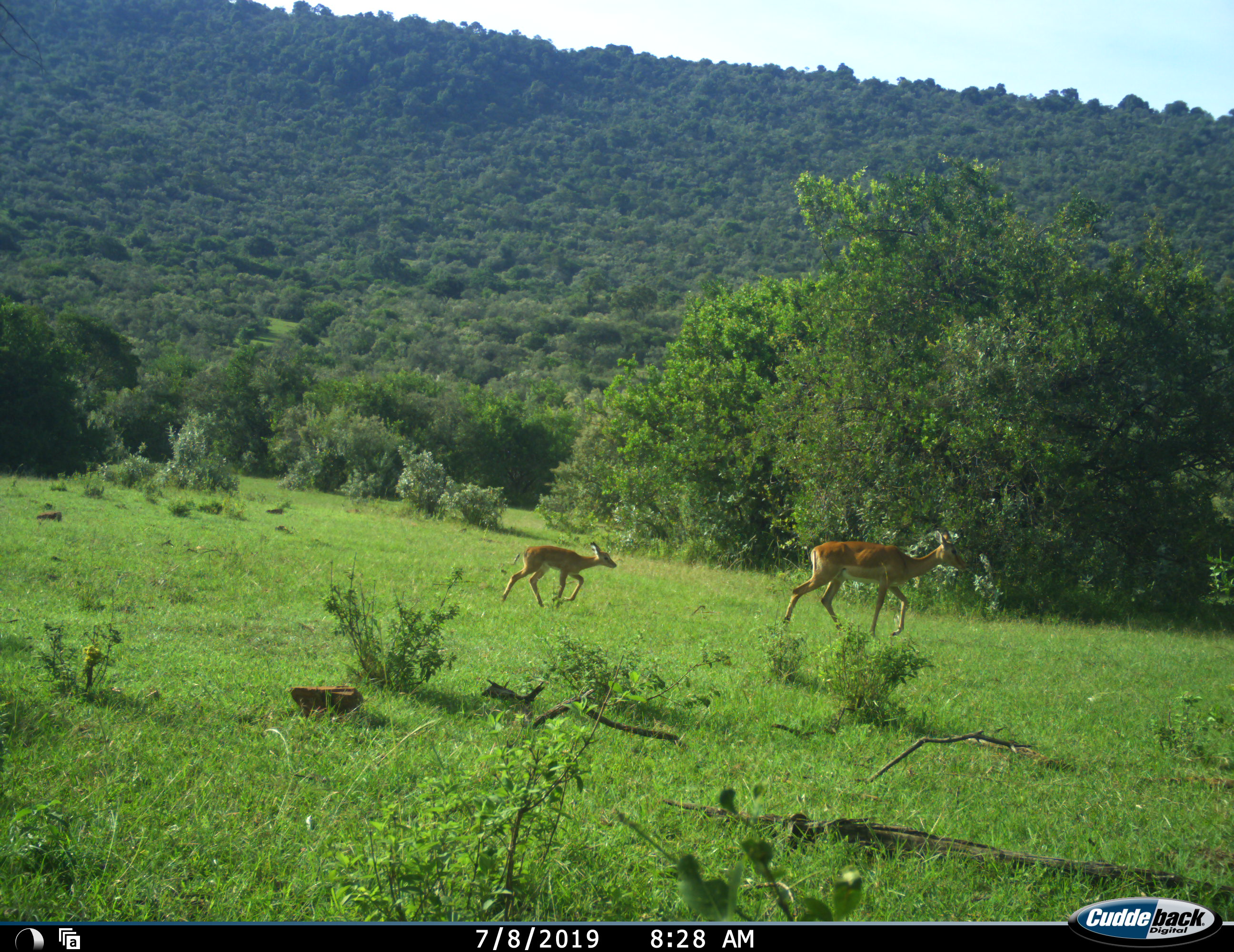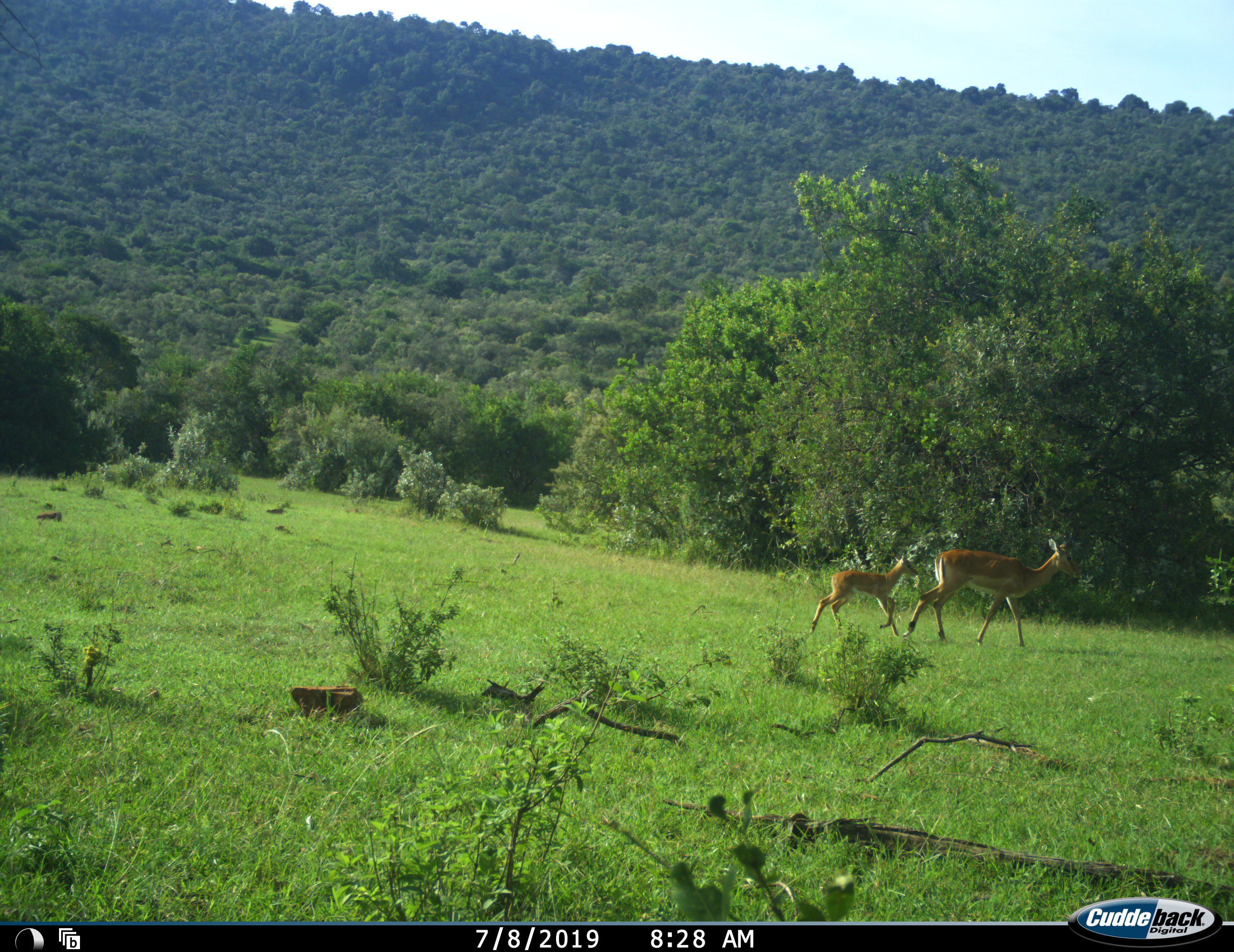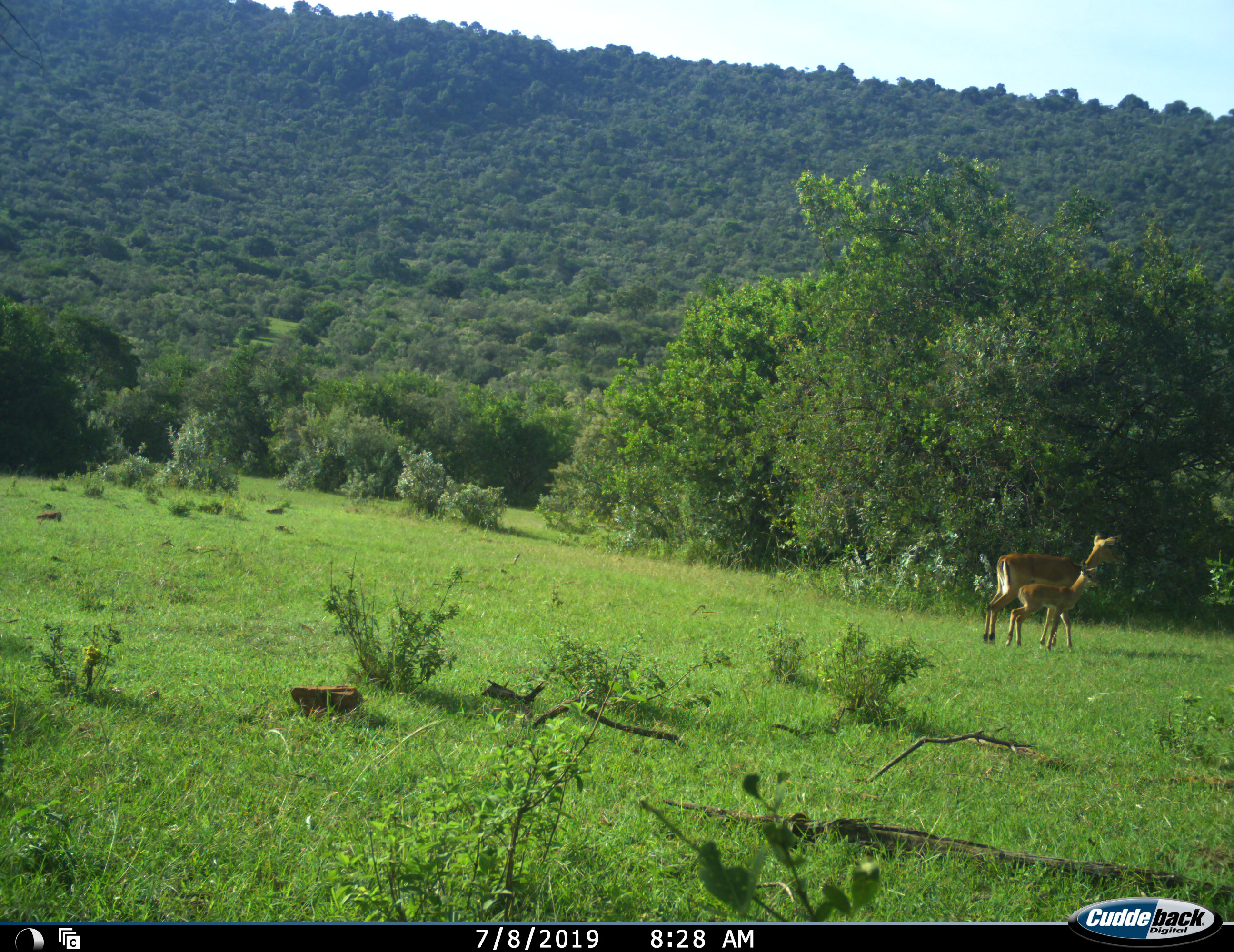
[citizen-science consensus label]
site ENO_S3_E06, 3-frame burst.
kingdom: Animalia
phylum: Chordata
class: Mammalia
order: Artiodactyla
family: Bovidae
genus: Aepyceros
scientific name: Aepyceros melampus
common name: impala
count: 2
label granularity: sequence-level